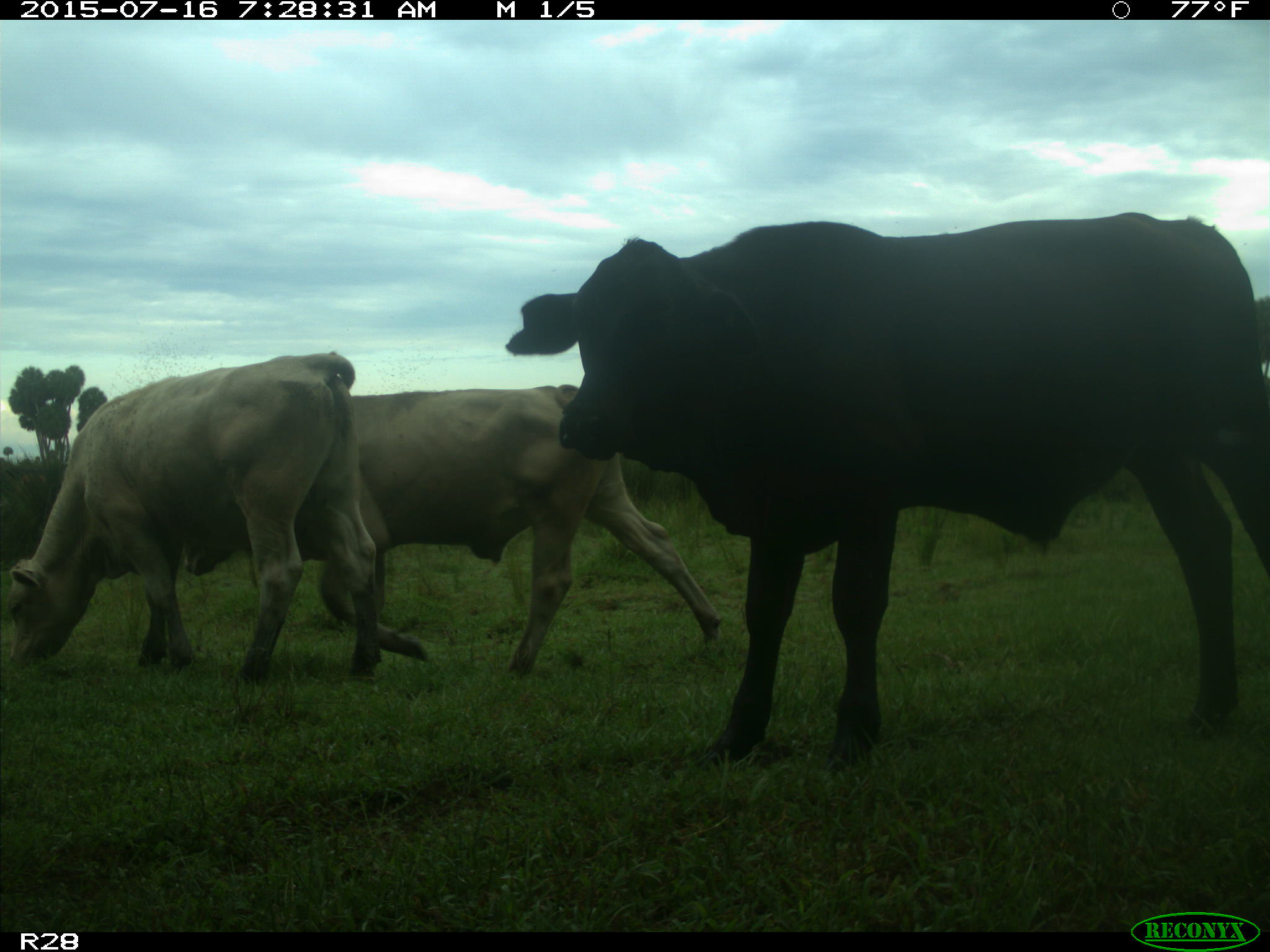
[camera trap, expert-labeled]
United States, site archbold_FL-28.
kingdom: Animalia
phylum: Chordata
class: Mammalia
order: Artiodactyla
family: Bovidae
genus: Bos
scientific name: Bos taurus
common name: domestic cow